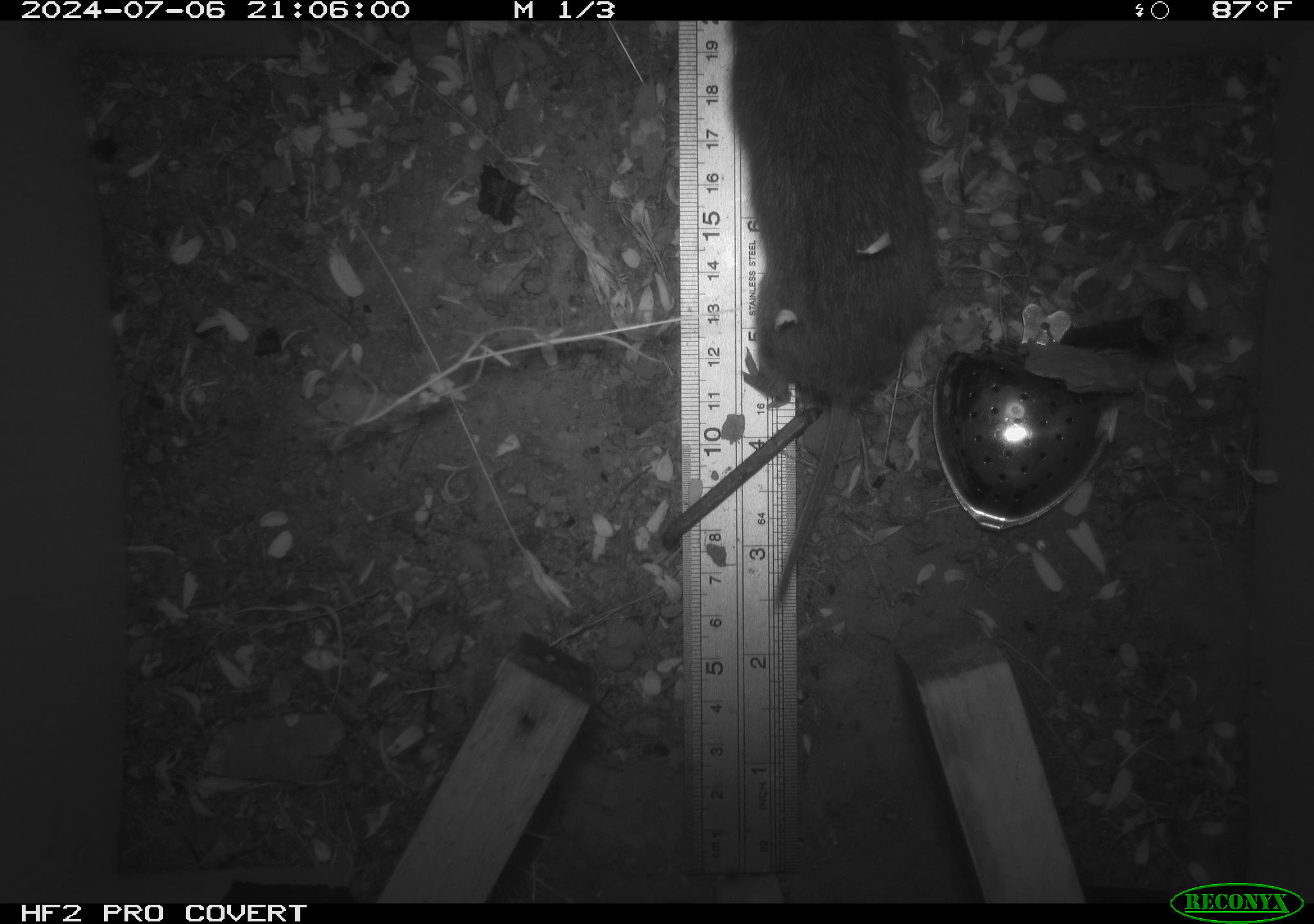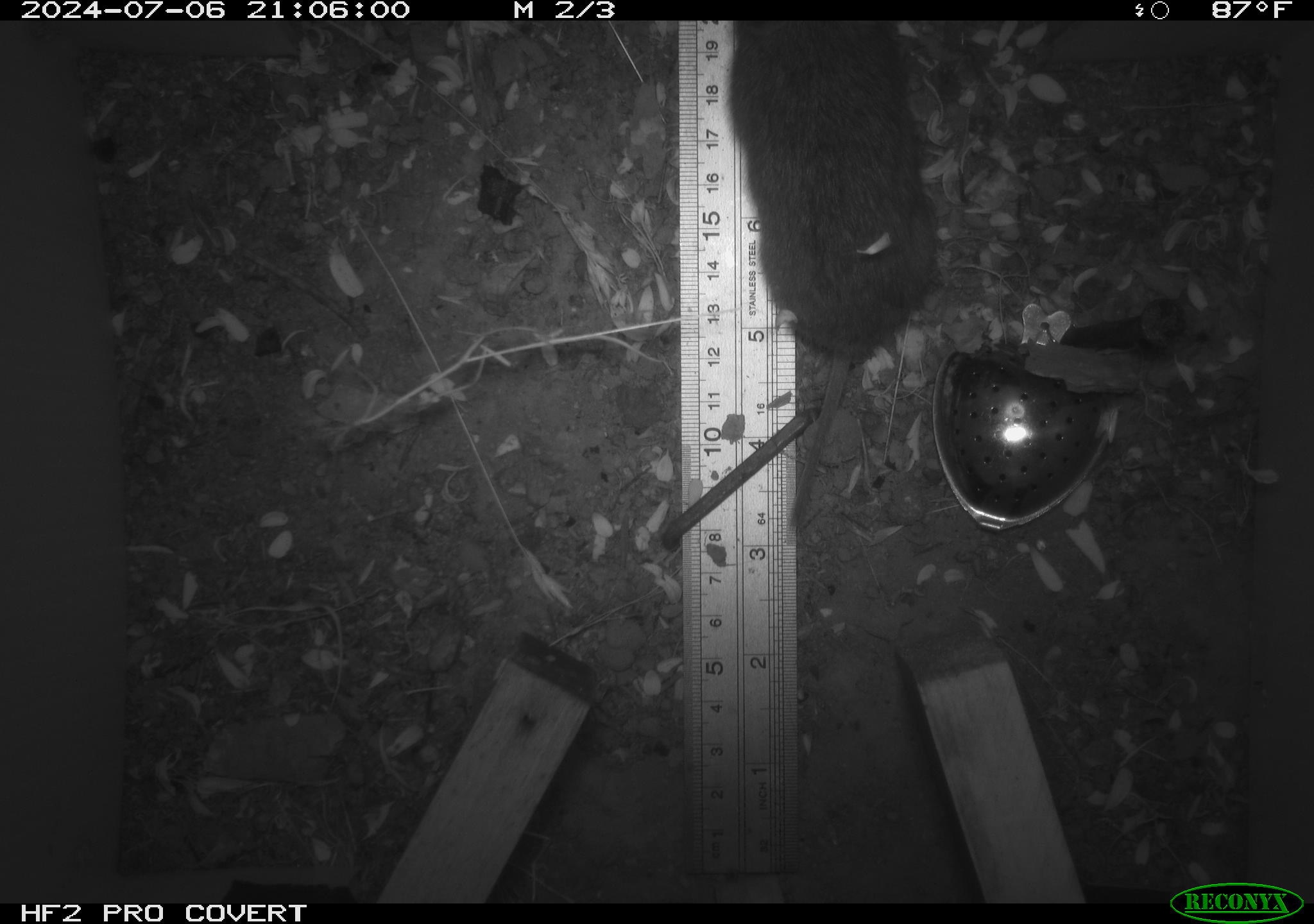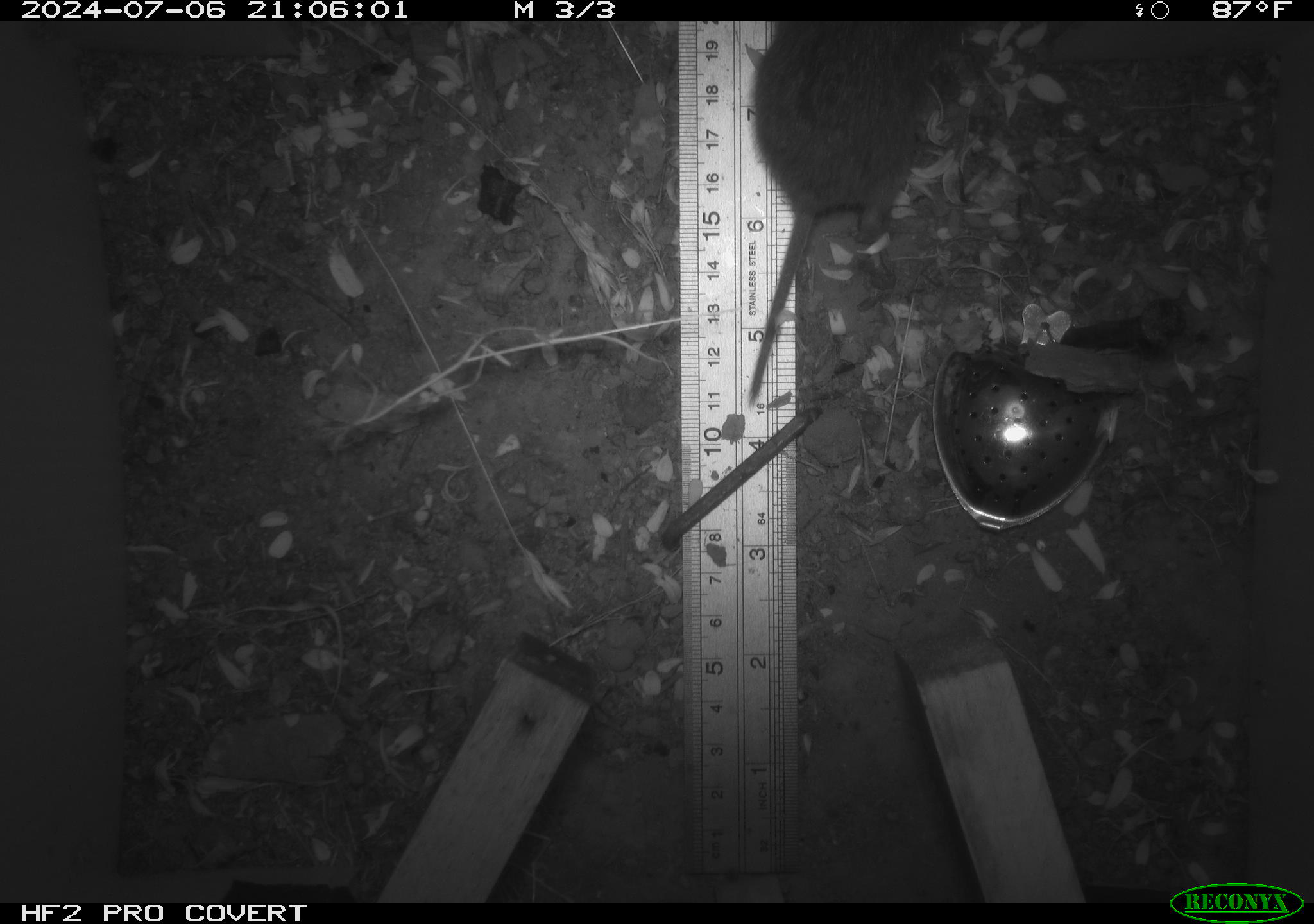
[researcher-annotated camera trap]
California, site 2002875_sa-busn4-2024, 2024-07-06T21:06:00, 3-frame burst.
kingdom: Animalia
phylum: Chordata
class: Mammalia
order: Rodentia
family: Cricetidae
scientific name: Arvicolinae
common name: voles, lemmings, and muskrats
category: arvicolinae subfamily